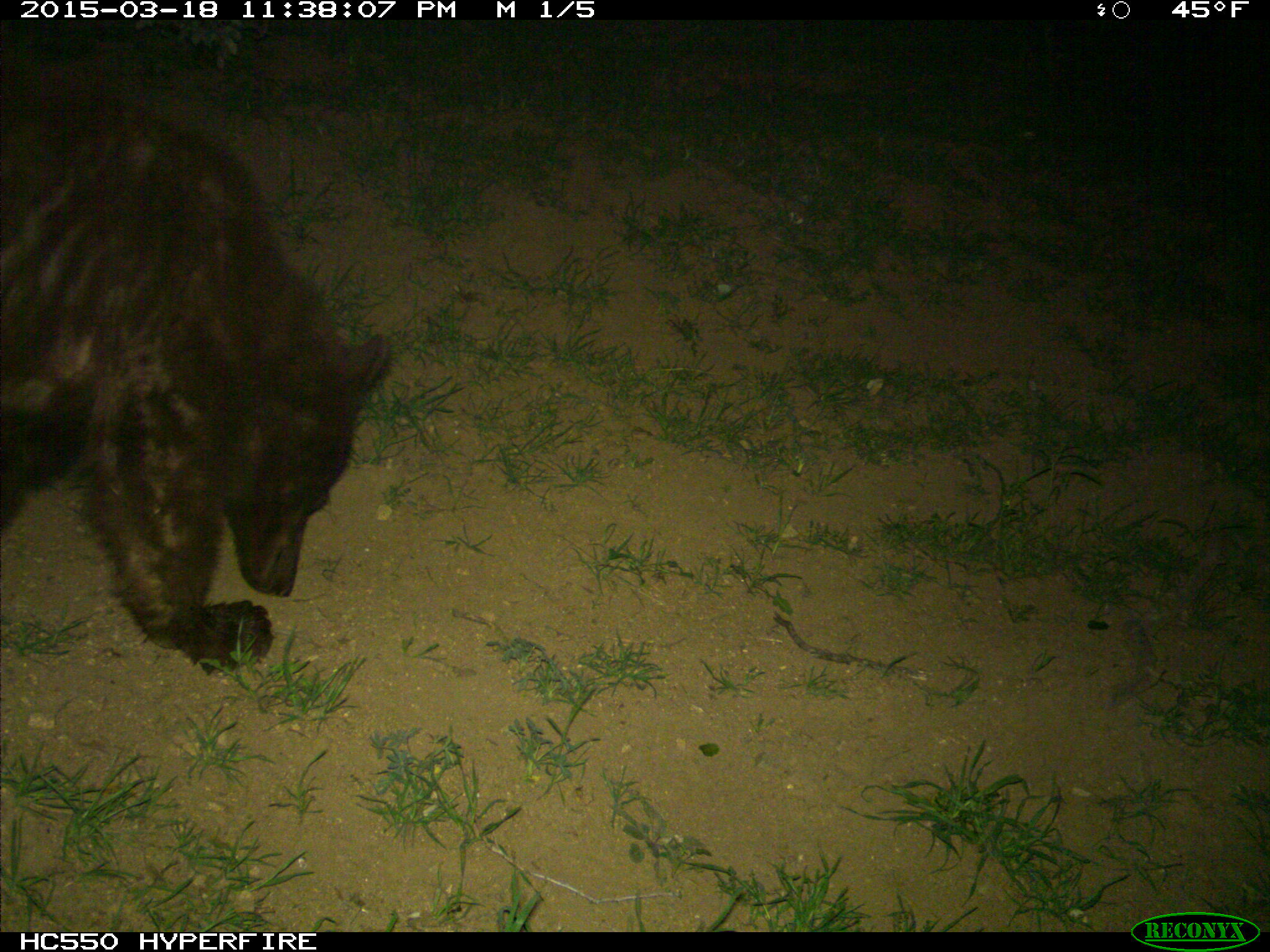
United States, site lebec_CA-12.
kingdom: Animalia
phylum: Chordata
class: Mammalia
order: Carnivora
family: Ursidae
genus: Ursus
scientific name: Ursus americanus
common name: american black bear